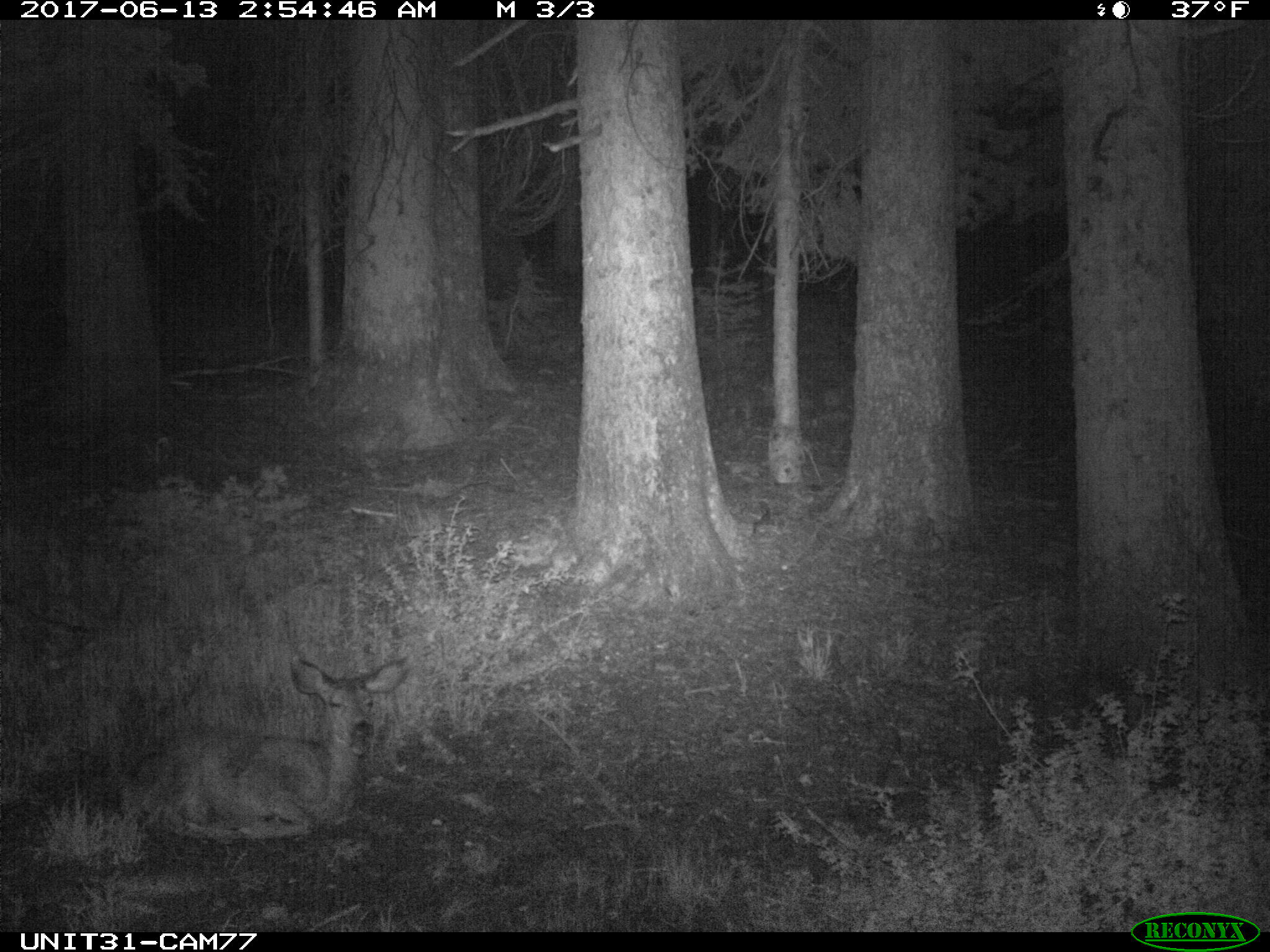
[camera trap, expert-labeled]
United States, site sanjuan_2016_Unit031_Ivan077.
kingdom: Animalia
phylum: Chordata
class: Mammalia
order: Artiodactyla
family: Cervidae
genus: Odocoileus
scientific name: Odocoileus hemionus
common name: mule deer